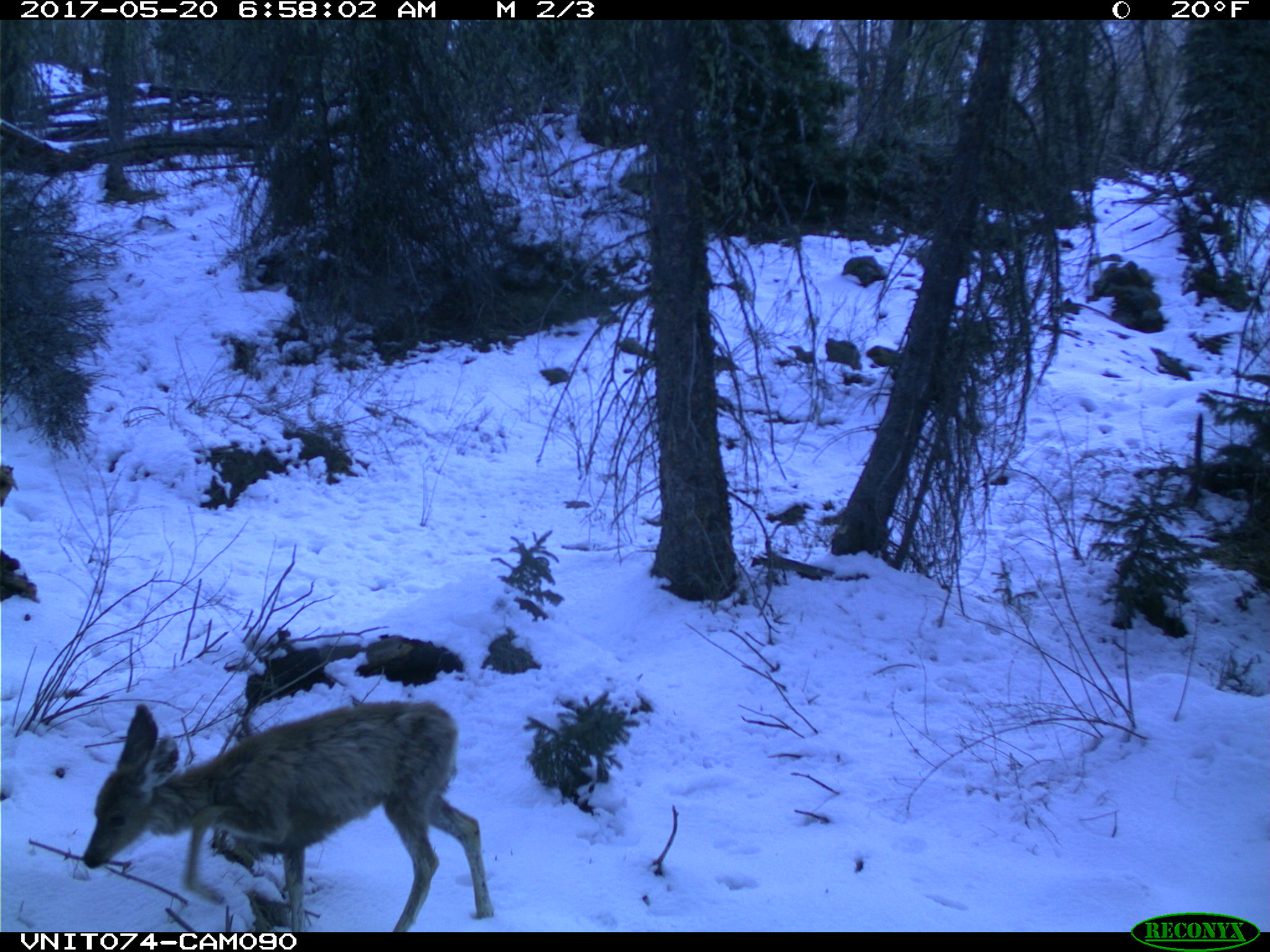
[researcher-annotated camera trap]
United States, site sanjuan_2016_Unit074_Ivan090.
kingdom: Animalia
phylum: Chordata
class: Mammalia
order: Artiodactyla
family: Cervidae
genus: Odocoileus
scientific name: Odocoileus hemionus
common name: mule deer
Odocoileus hemionus (mule deer).